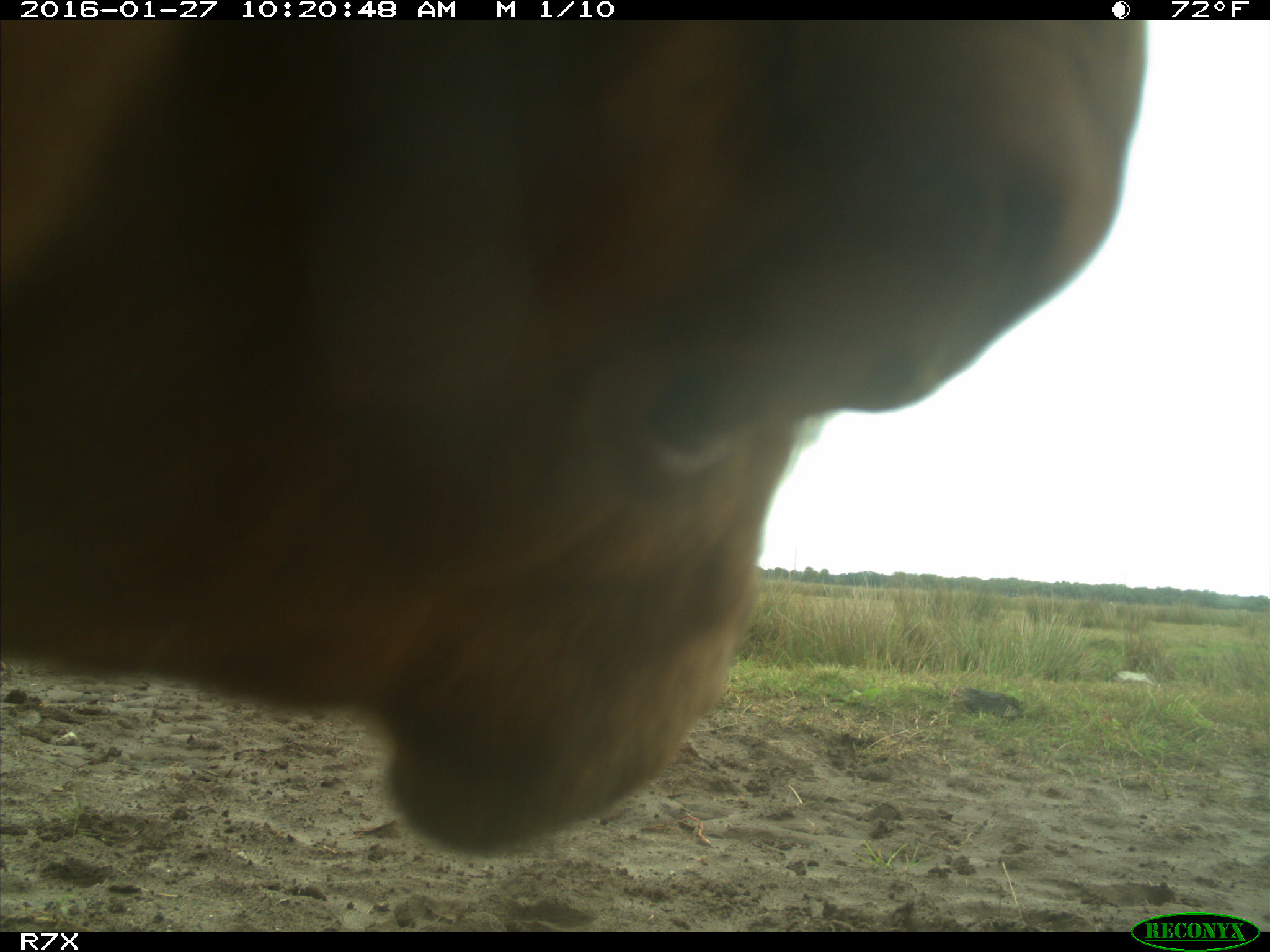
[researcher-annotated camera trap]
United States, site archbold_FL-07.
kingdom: Animalia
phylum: Chordata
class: Mammalia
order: Artiodactyla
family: Bovidae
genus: Bos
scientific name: Bos taurus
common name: domestic cow